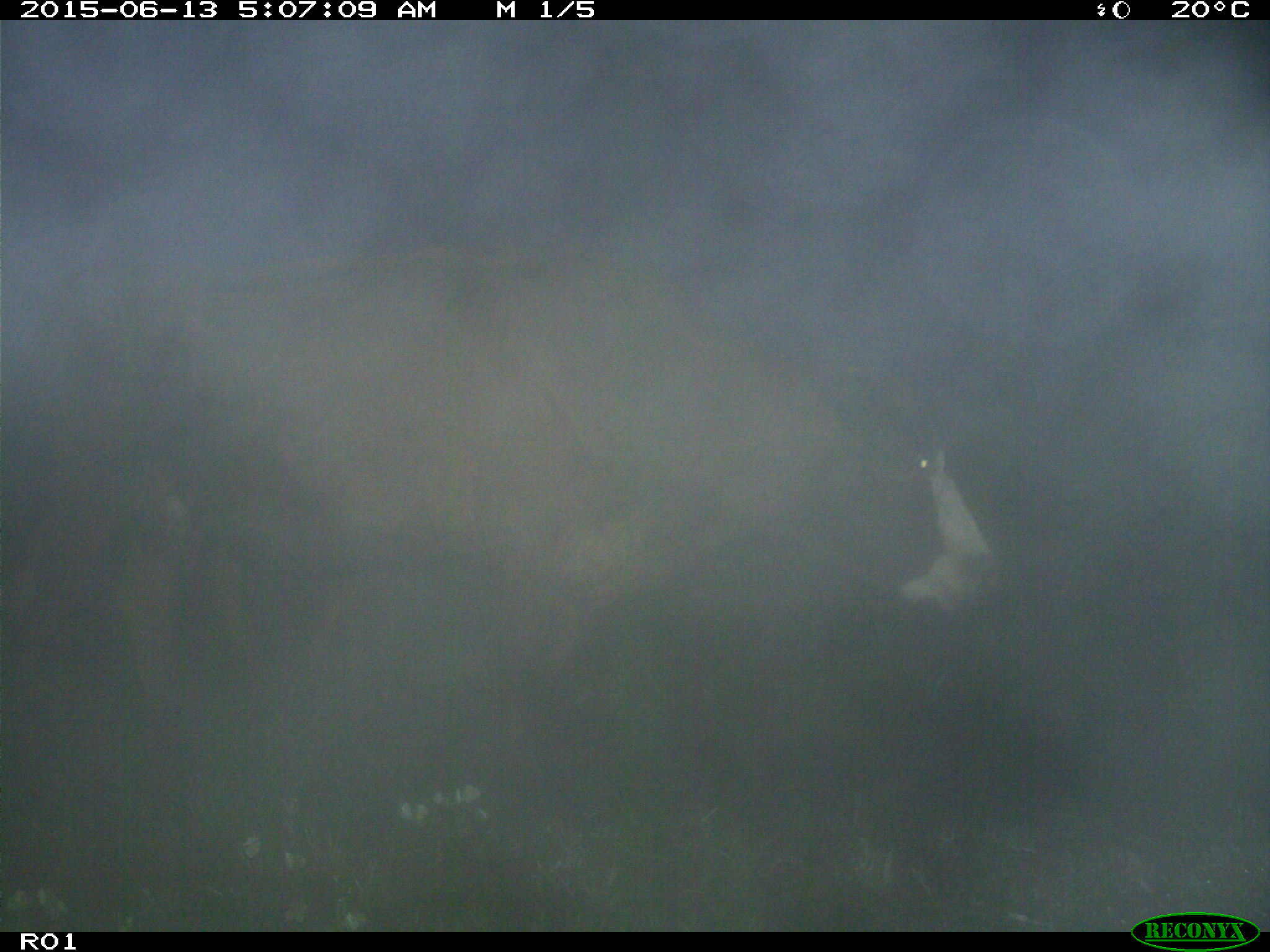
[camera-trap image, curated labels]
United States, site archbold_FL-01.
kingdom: Animalia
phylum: Chordata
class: Mammalia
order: Artiodactyla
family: Bovidae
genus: Bos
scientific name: Bos taurus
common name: domestic cow